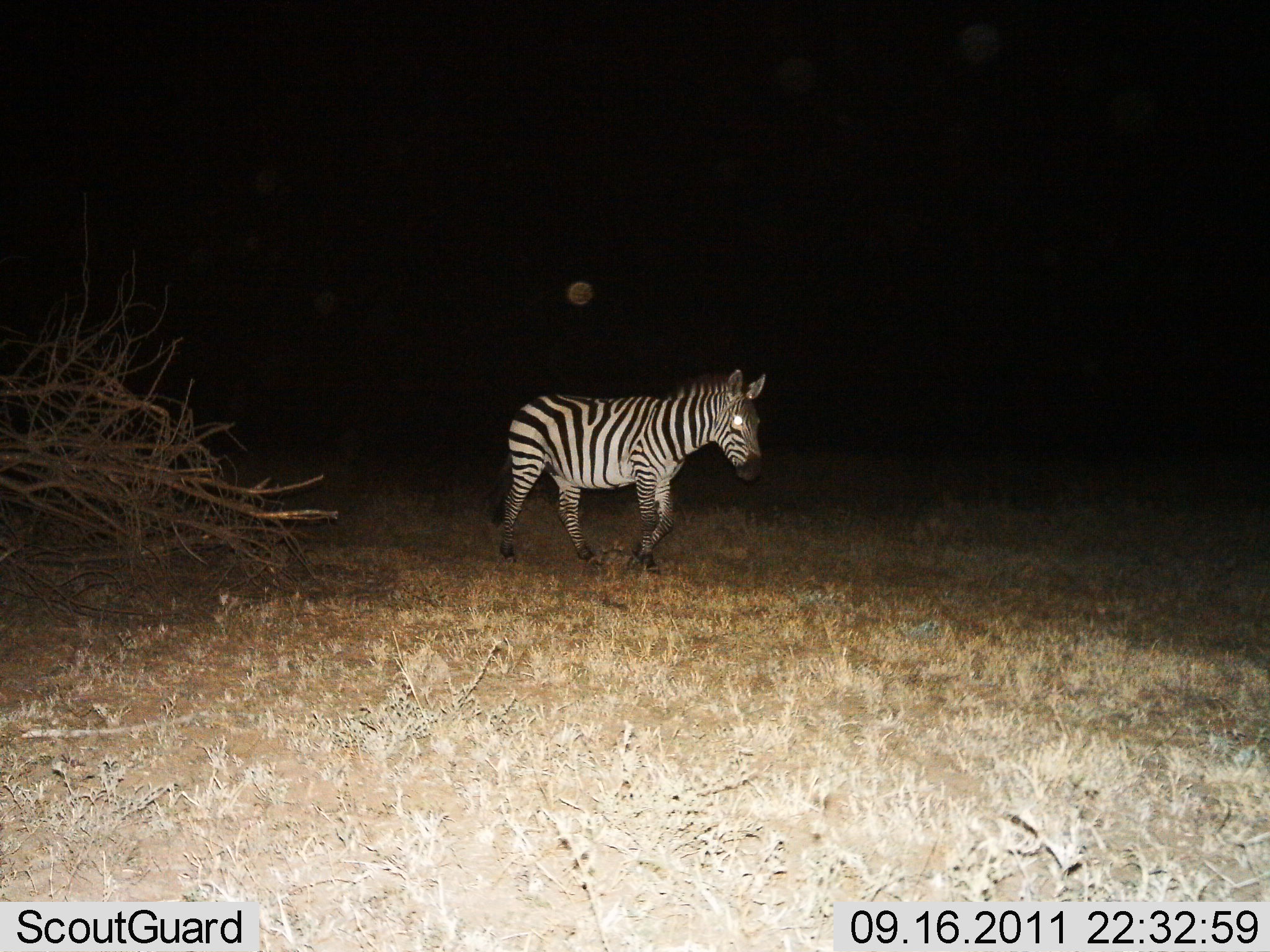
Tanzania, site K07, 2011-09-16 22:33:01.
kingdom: Animalia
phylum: Chordata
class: Mammalia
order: Perissodactyla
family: Equidae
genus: Equus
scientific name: Equus quagga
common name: plains zebra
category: zebra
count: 1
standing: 36%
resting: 0%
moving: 73%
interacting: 0%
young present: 0%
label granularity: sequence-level